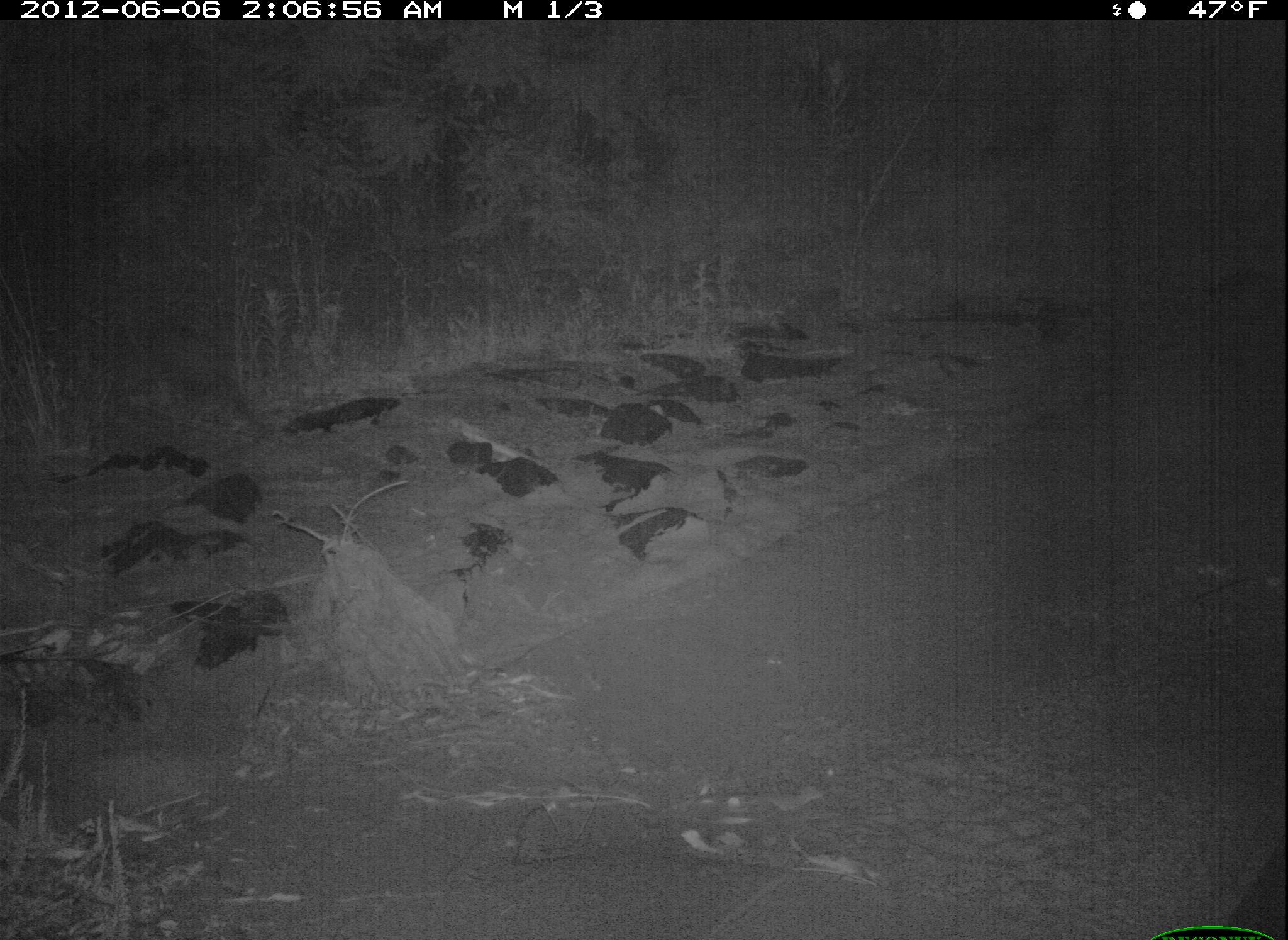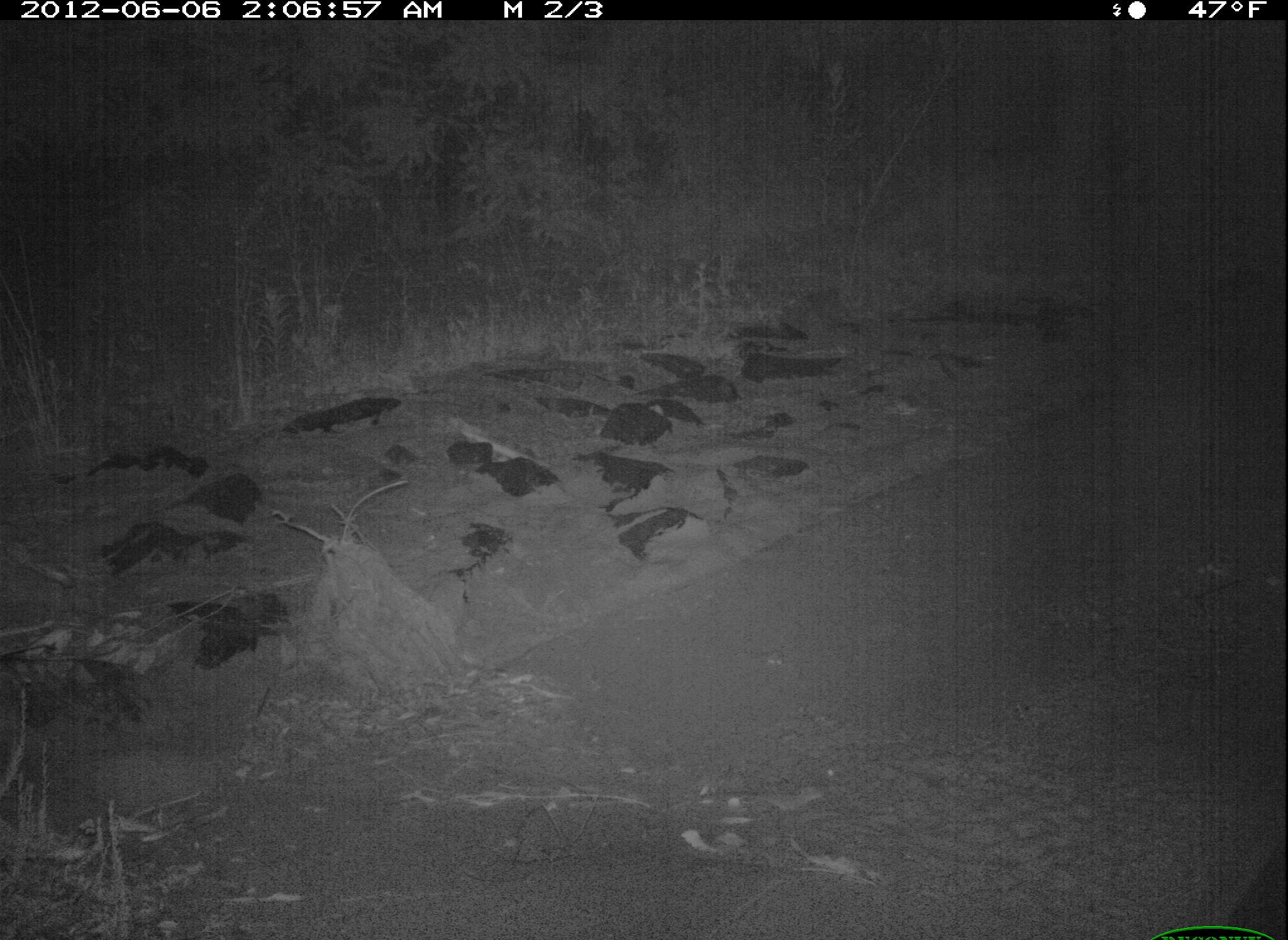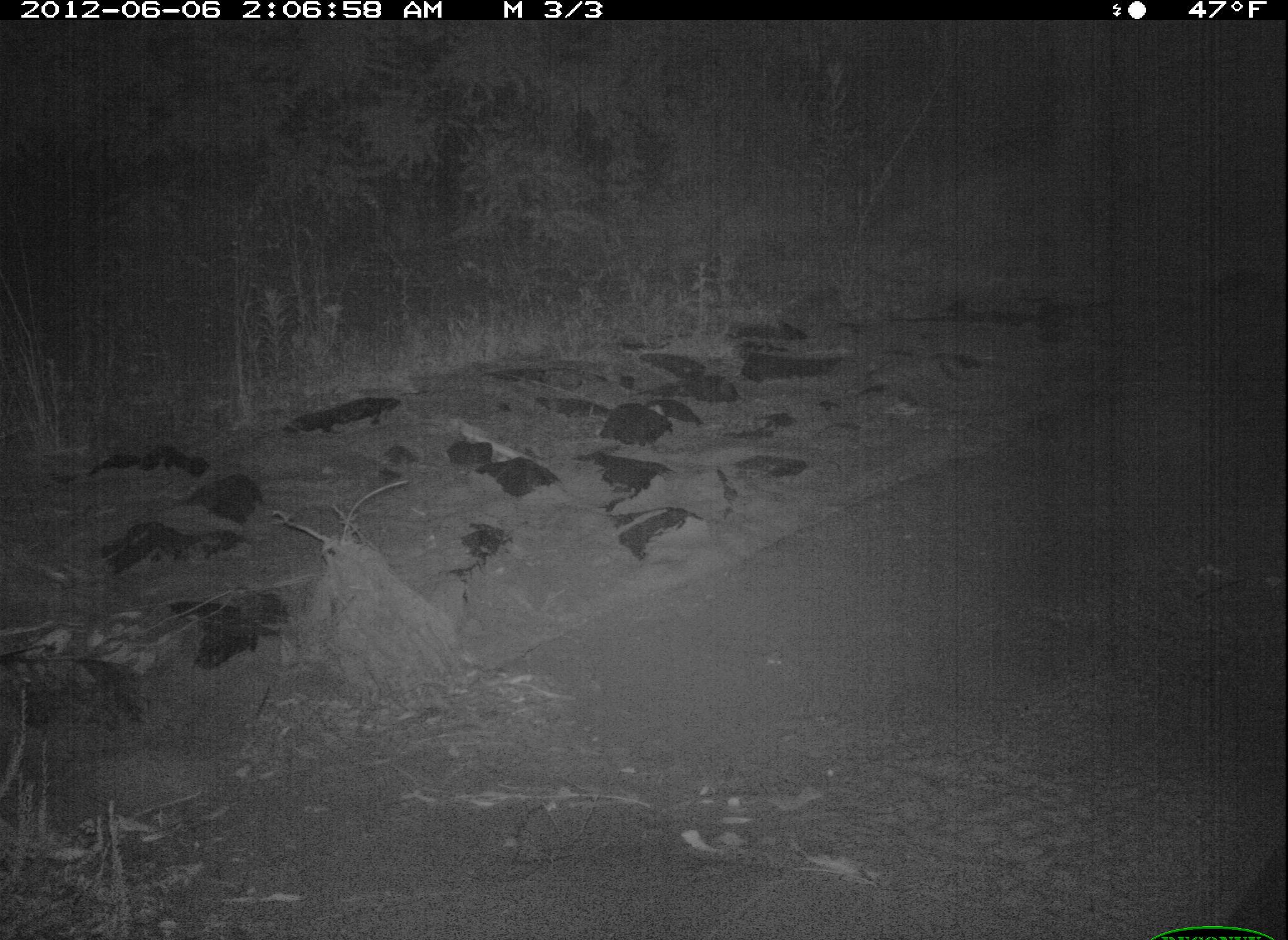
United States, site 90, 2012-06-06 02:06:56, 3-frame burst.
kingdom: Animalia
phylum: Chordata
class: Mammalia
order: Carnivora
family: Procyonidae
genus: Procyon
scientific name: Procyon lotor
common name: raccoon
Raccoon (Procyon lotor).